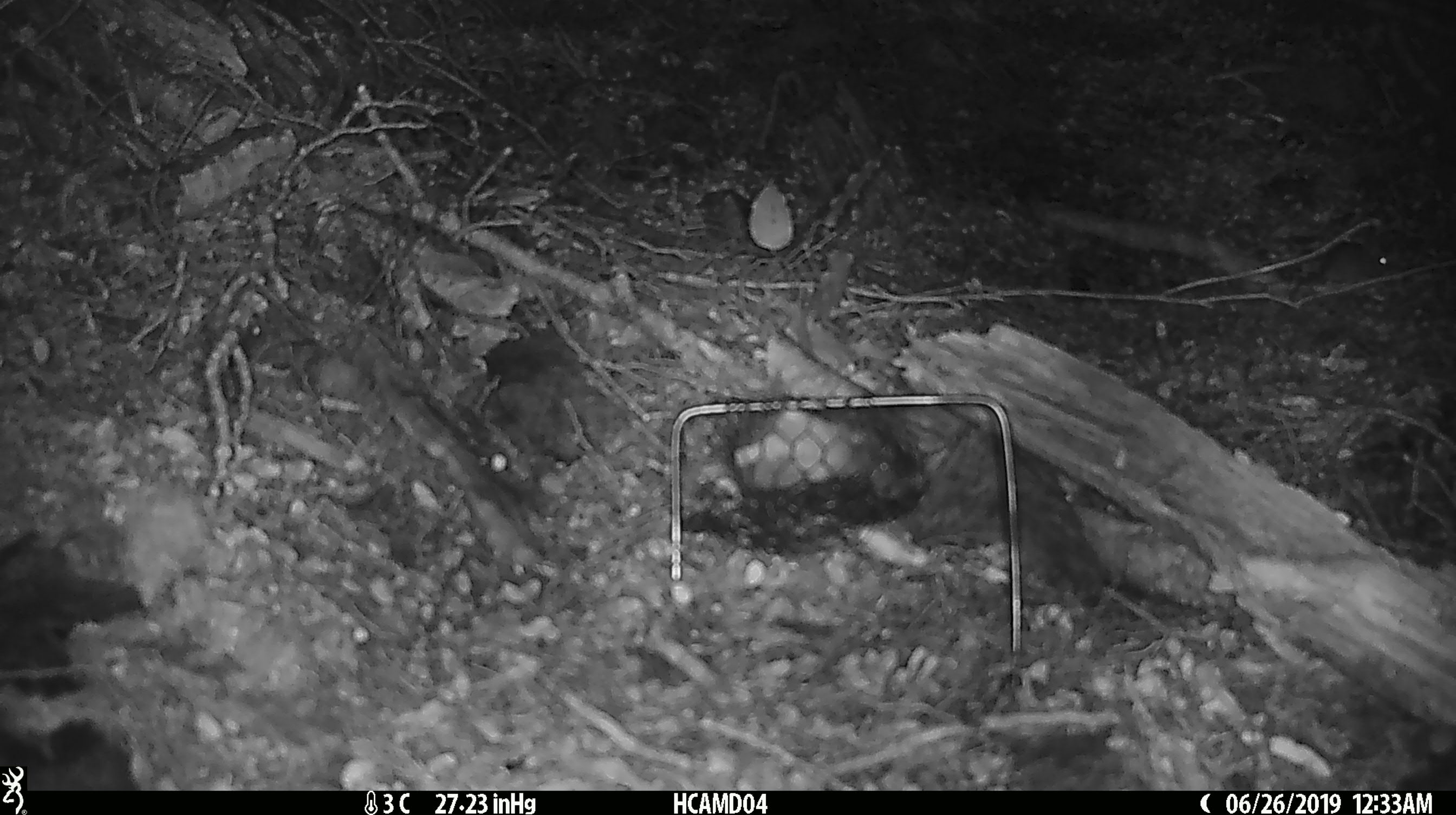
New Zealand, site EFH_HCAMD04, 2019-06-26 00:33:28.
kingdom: Animalia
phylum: Chordata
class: Mammalia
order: Rodentia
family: Muridae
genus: Mus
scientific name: Mus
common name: mouse